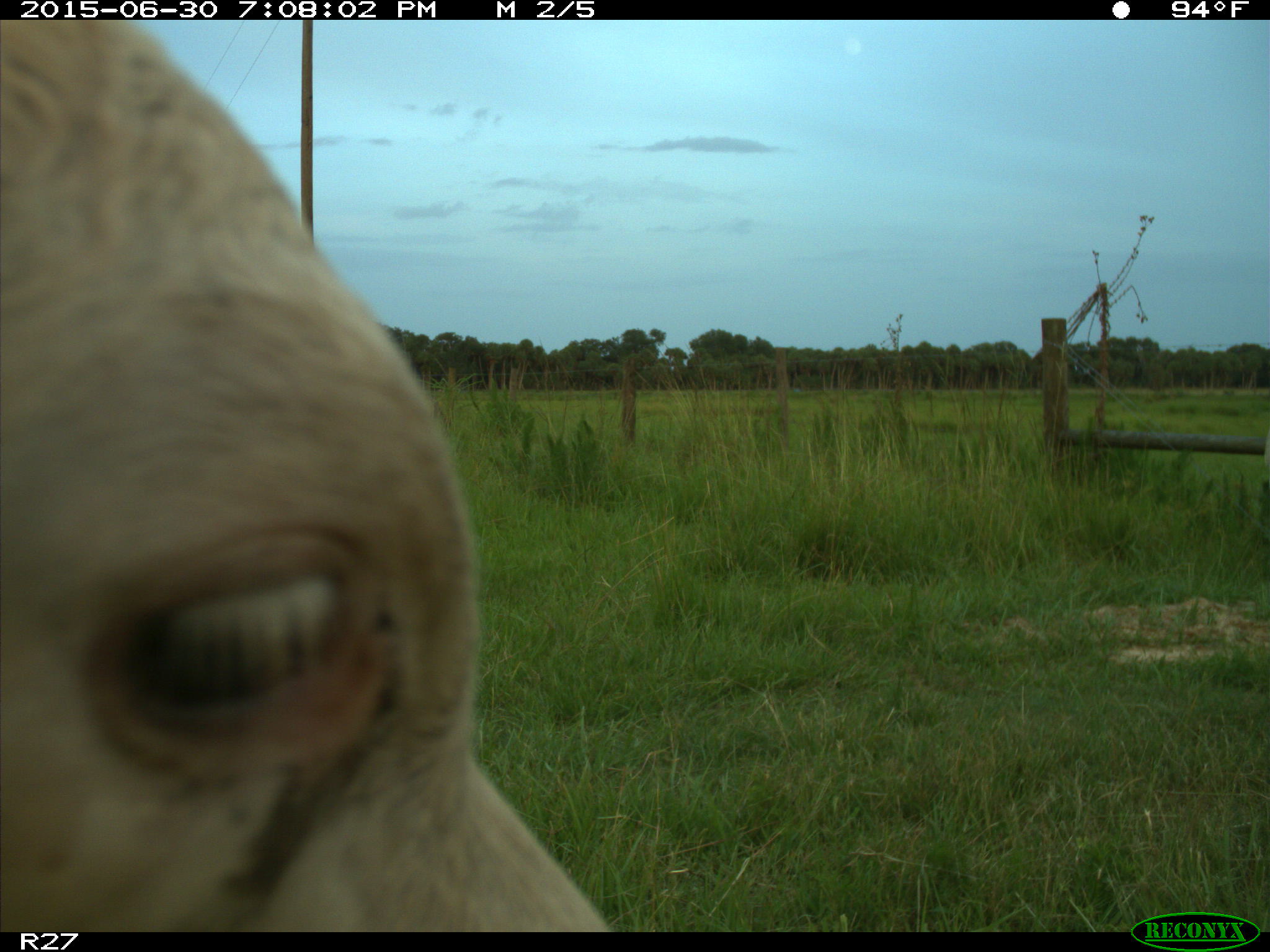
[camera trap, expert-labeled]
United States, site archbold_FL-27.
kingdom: Animalia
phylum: Chordata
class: Mammalia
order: Artiodactyla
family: Bovidae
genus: Bos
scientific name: Bos taurus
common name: domestic cow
Bos taurus (domestic cow).